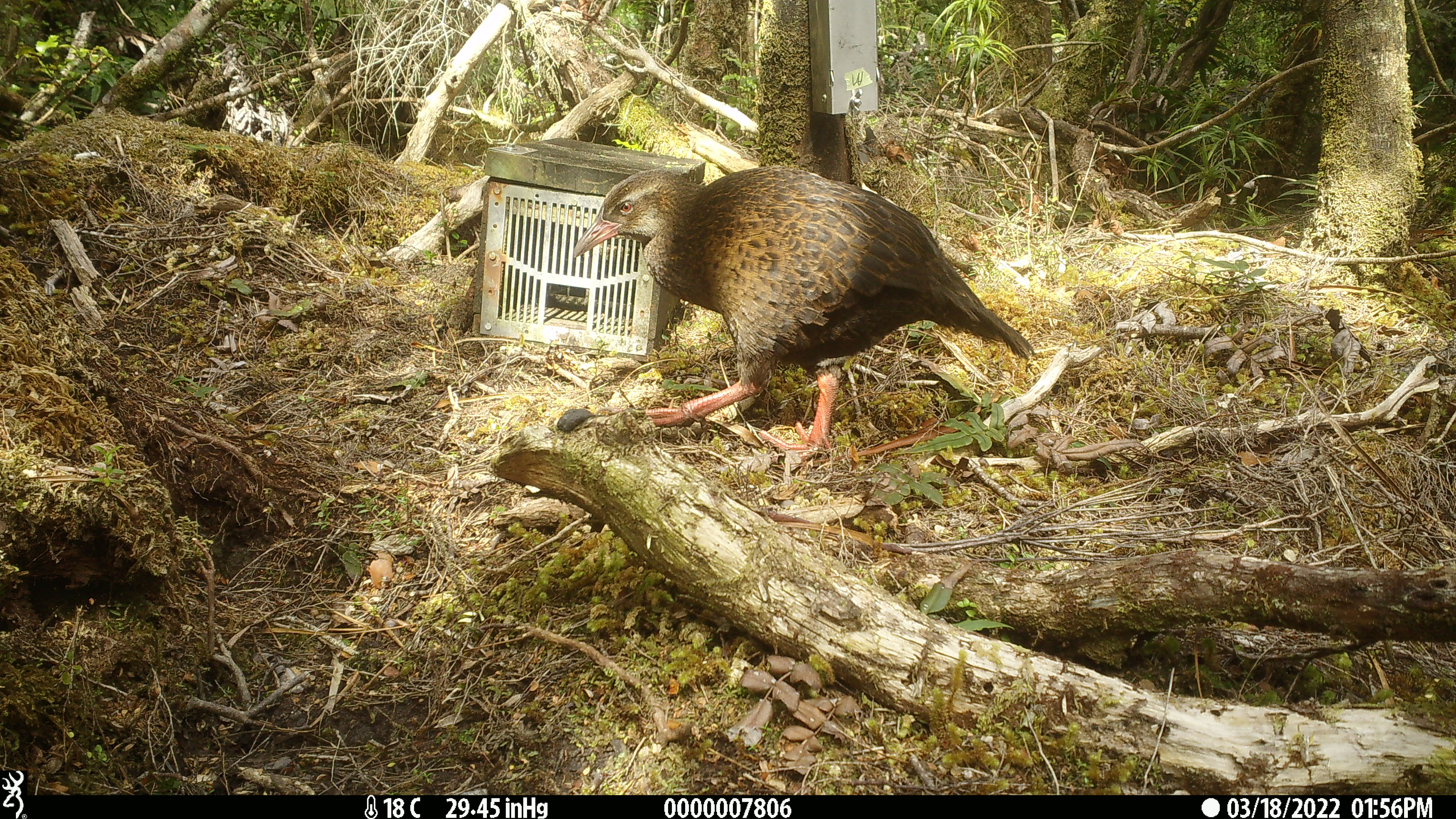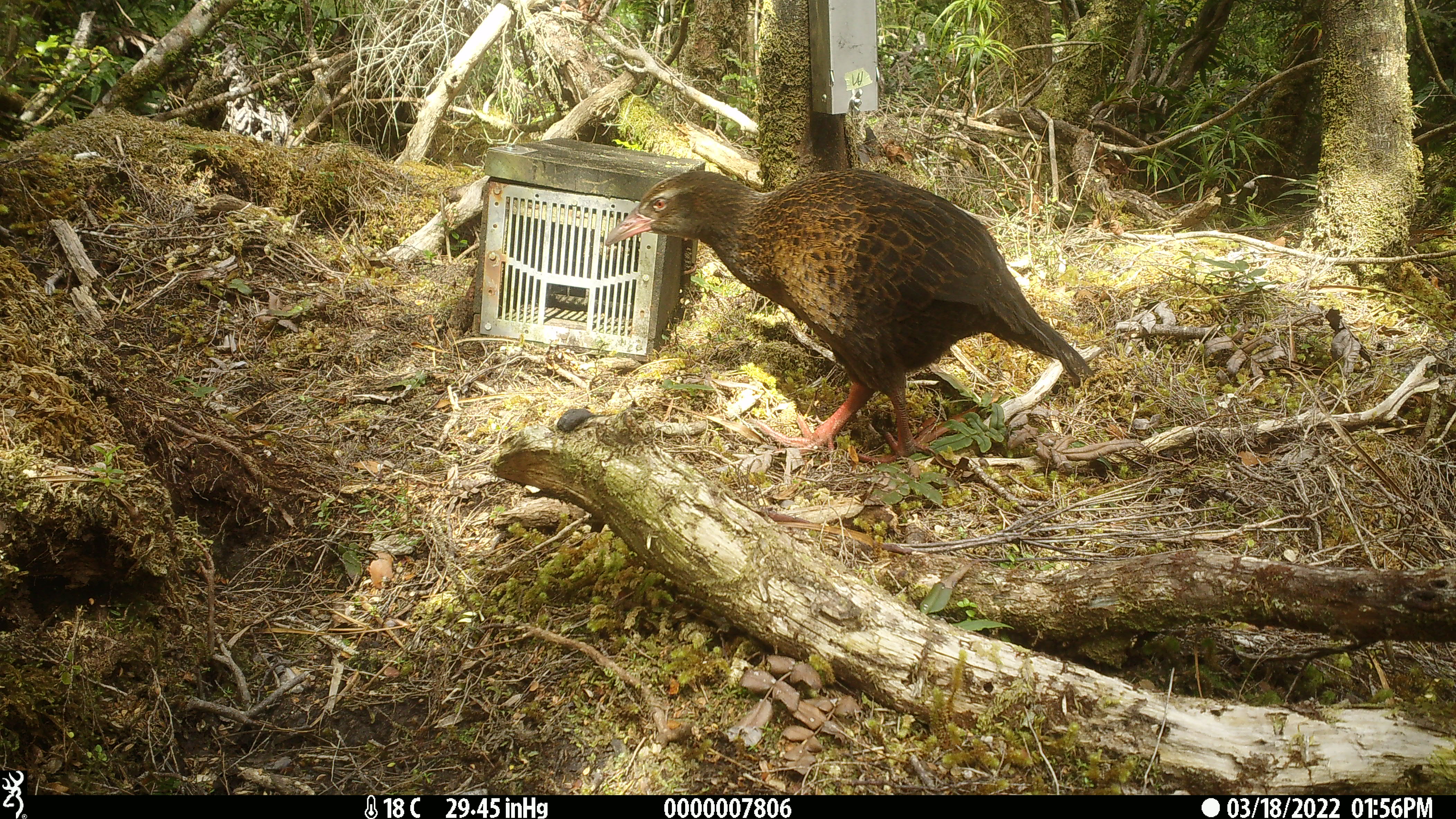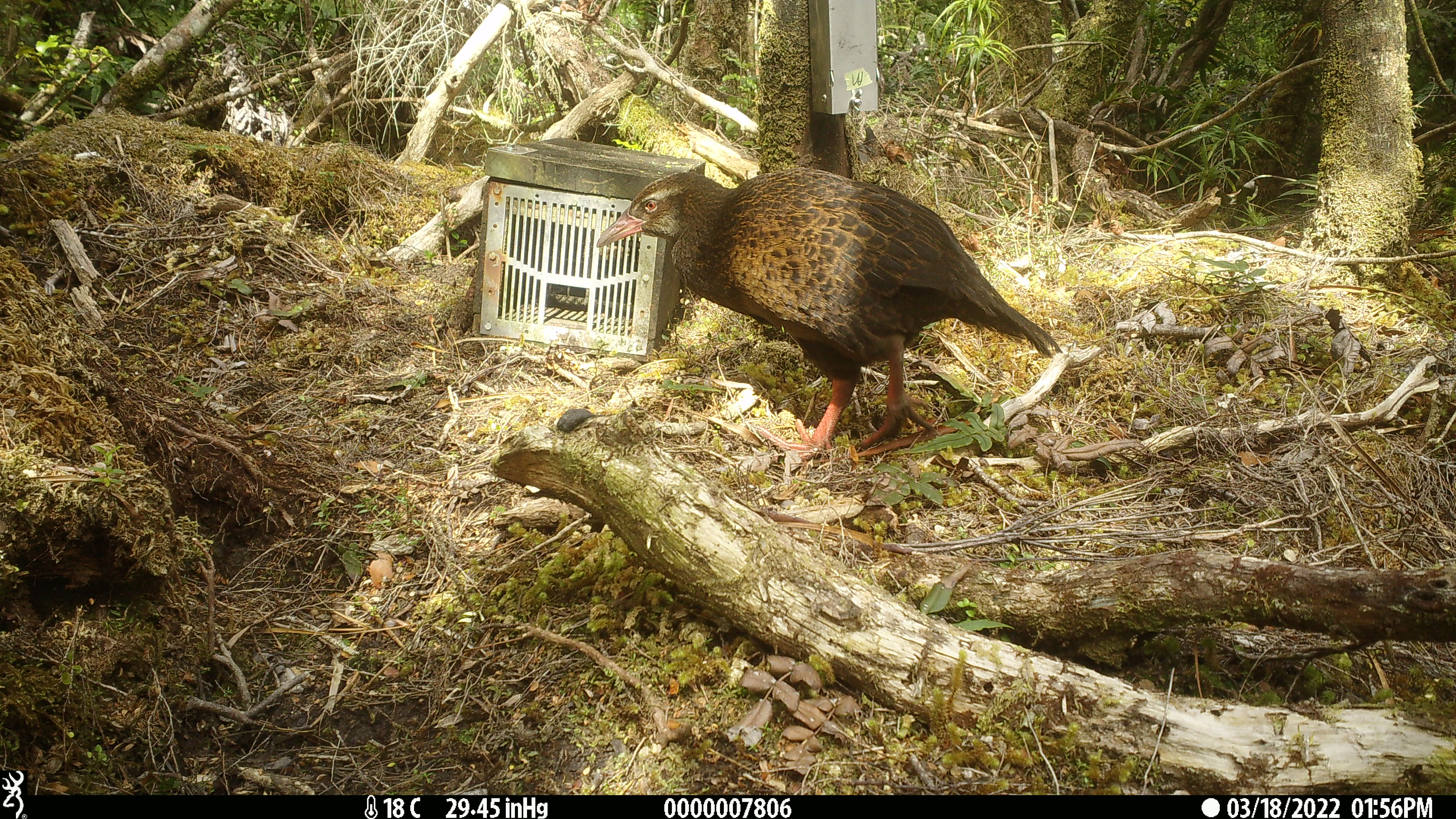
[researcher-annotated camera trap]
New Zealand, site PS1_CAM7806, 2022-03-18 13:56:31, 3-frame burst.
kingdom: Animalia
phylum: Chordata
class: Aves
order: Gruiformes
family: Rallidae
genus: Gallirallus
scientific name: Gallirallus australis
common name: weka